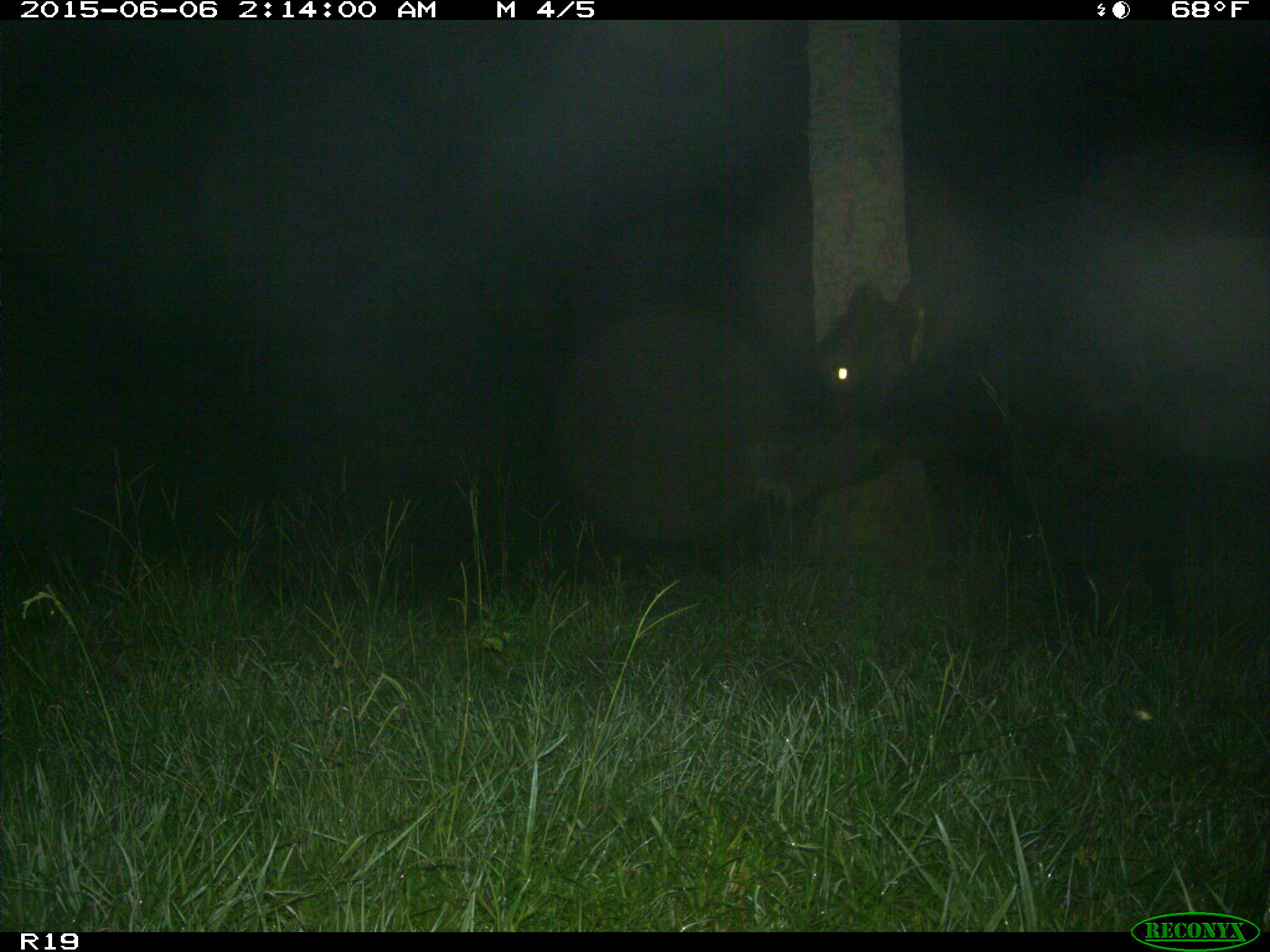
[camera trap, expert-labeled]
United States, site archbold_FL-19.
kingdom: Animalia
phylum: Chordata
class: Mammalia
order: Artiodactyla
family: Bovidae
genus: Bos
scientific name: Bos taurus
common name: domestic cow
Bos taurus (domestic cow).